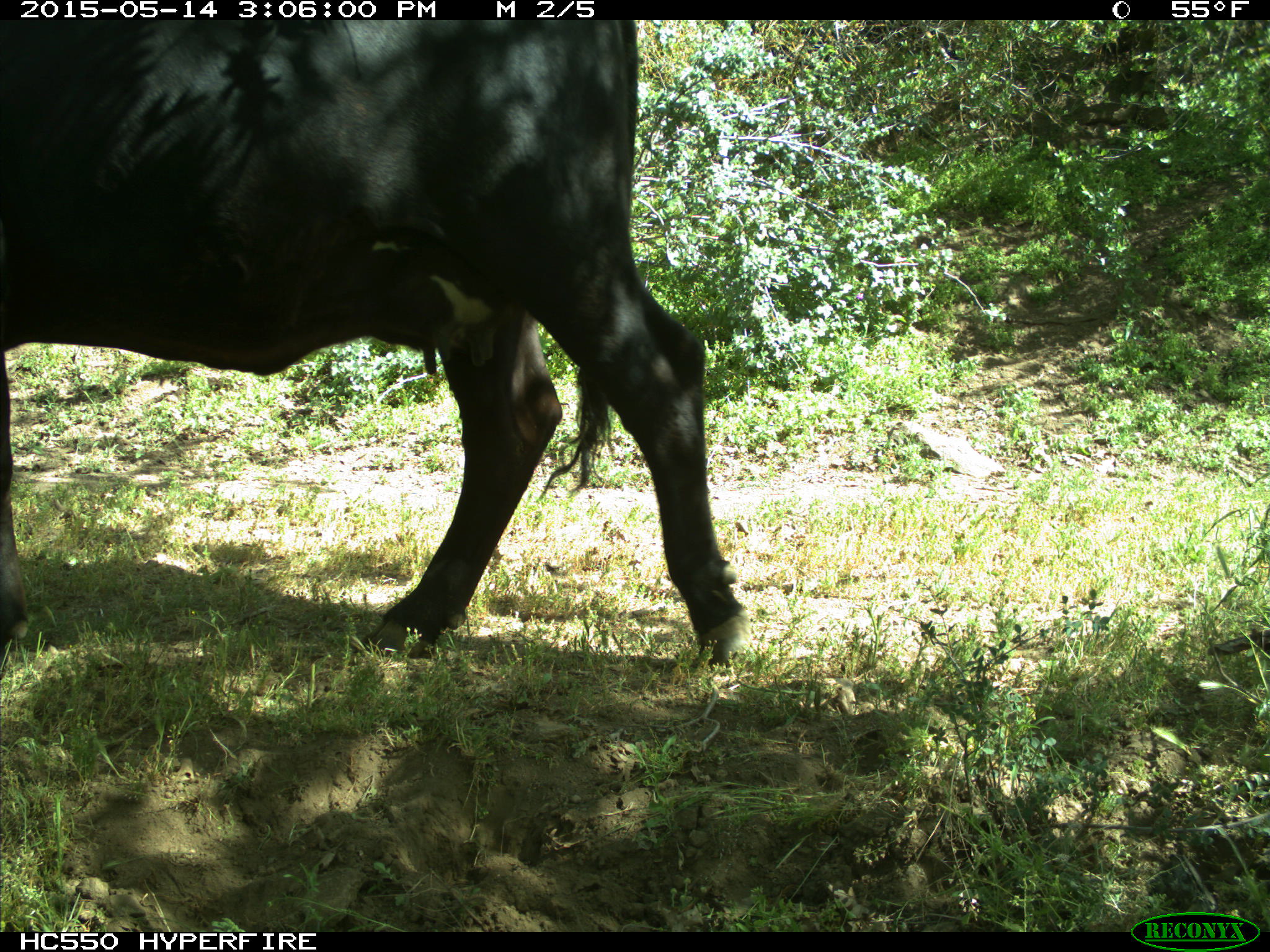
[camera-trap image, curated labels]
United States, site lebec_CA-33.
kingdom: Animalia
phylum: Chordata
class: Mammalia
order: Artiodactyla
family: Bovidae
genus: Bos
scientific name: Bos taurus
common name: domestic cow